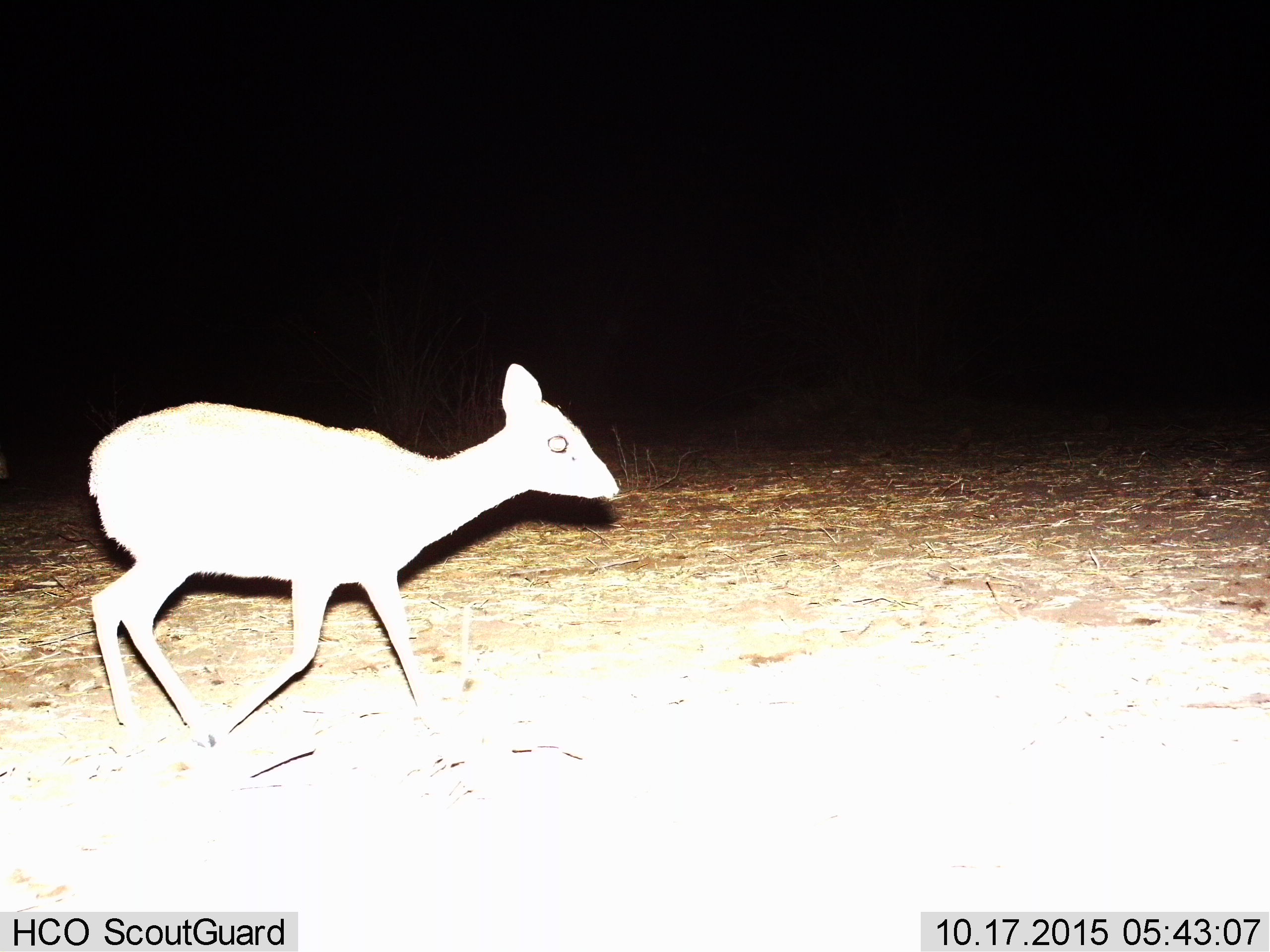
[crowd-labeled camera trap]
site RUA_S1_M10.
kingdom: Animalia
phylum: Chordata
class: Mammalia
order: Artiodactyla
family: Bovidae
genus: Madoqua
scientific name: Madoqua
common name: dik-dik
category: dikdik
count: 1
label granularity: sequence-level